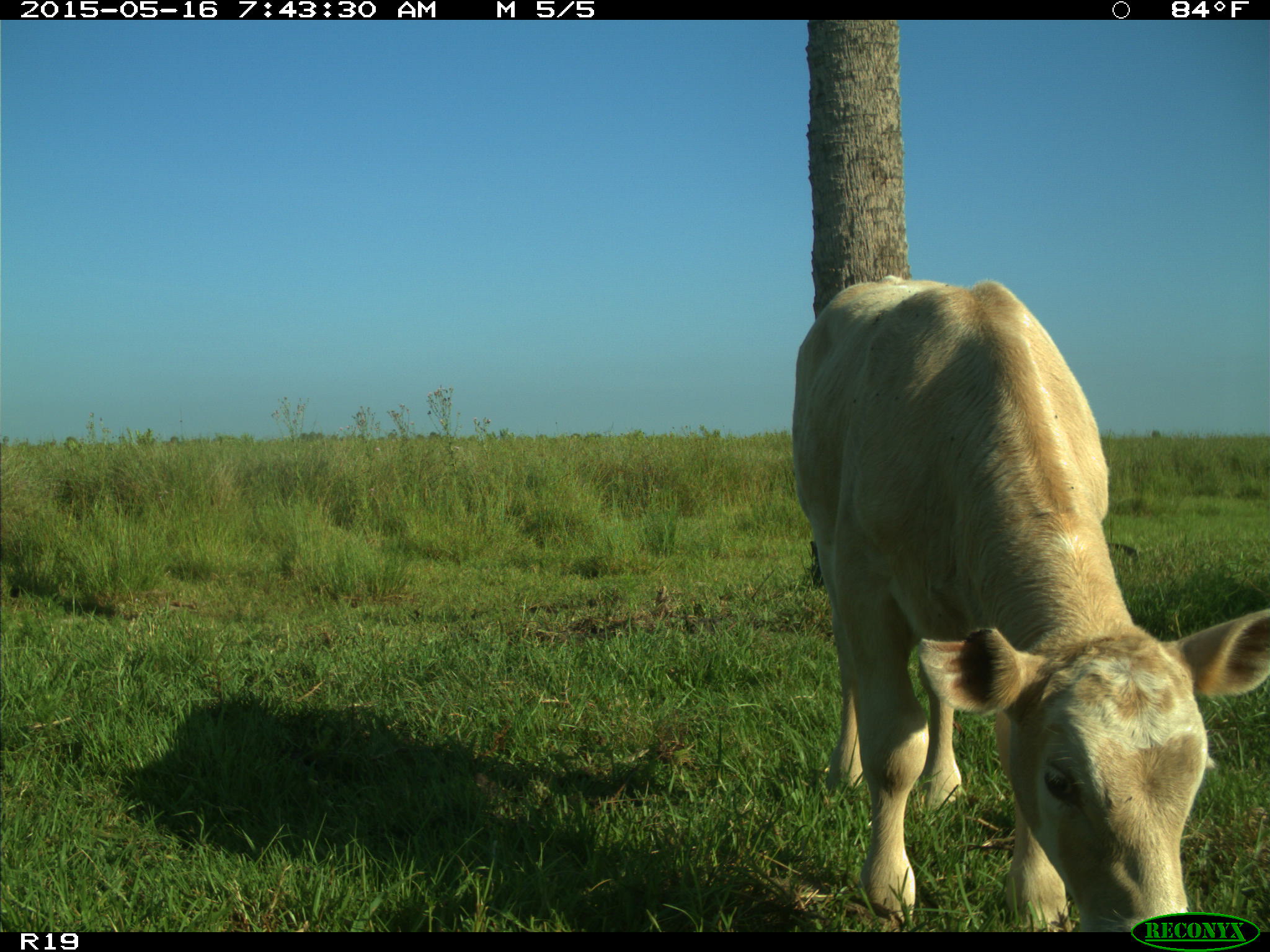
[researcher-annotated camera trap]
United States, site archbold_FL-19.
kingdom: Animalia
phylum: Chordata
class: Mammalia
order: Artiodactyla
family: Bovidae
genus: Bos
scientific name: Bos taurus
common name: domestic cow